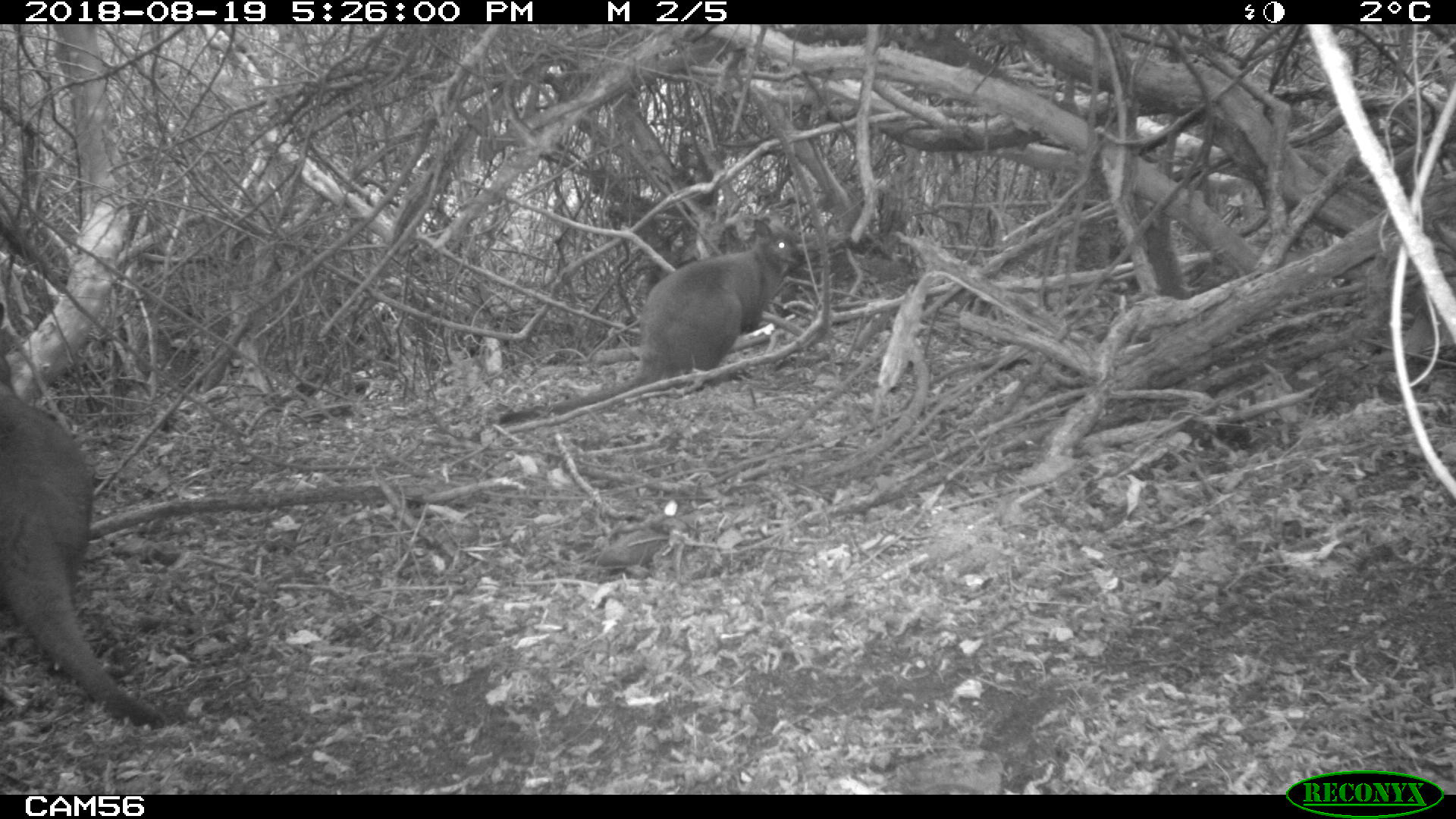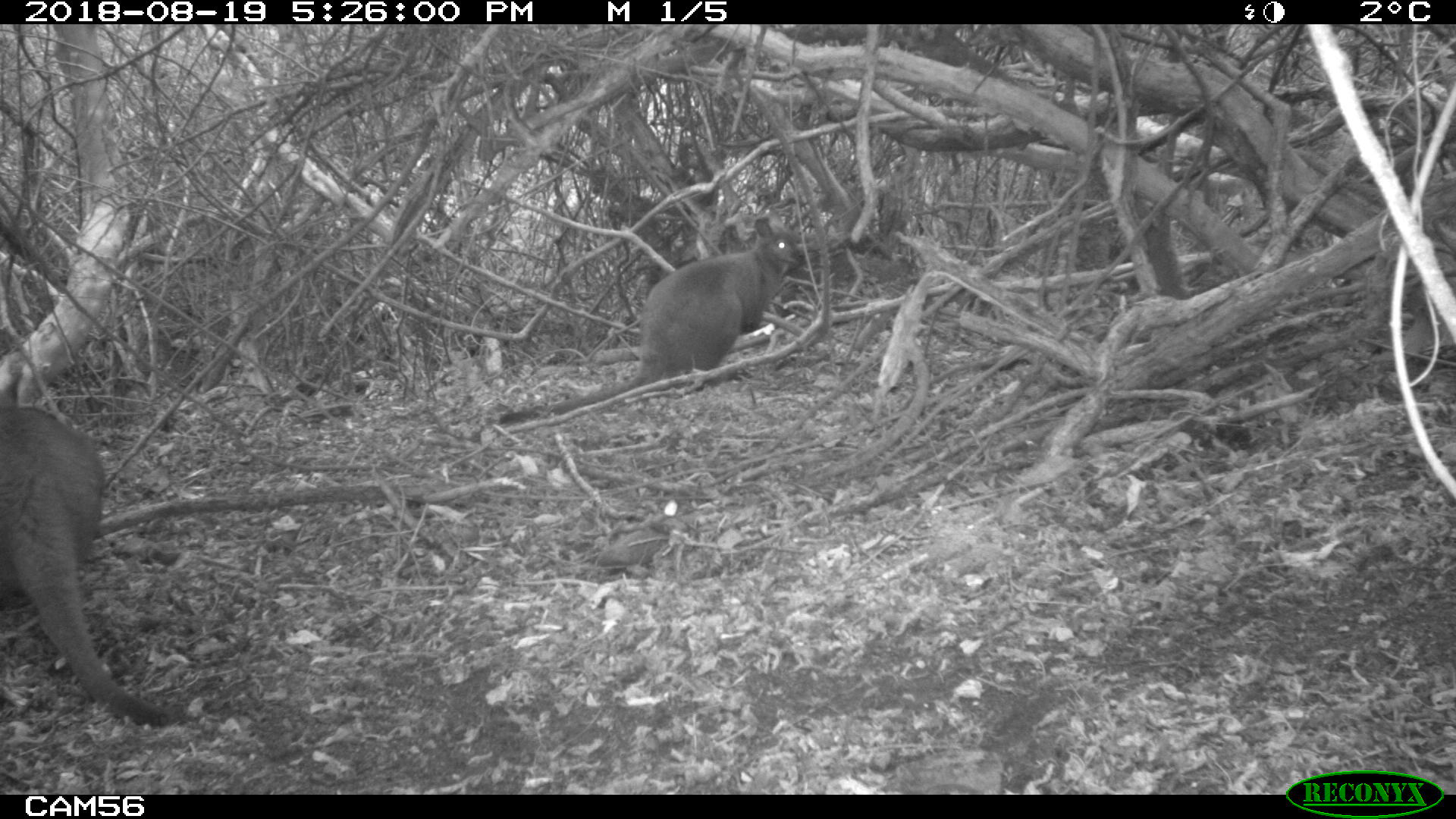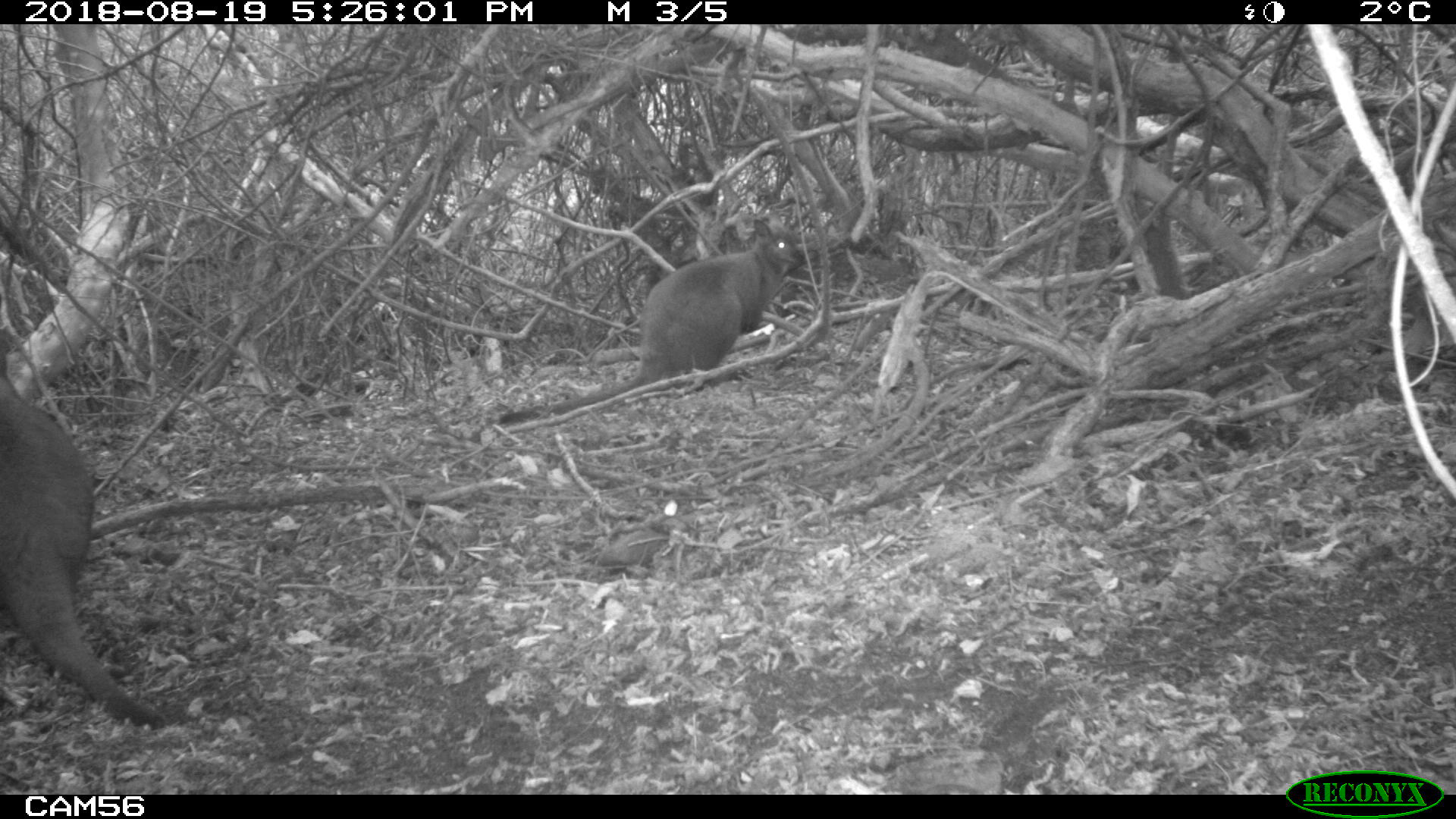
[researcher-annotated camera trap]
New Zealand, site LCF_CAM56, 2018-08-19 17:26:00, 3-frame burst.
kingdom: Animalia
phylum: Chordata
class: Mammalia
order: Diprotodontia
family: Macropodidae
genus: Notamacropus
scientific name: Notamacropus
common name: wallaby